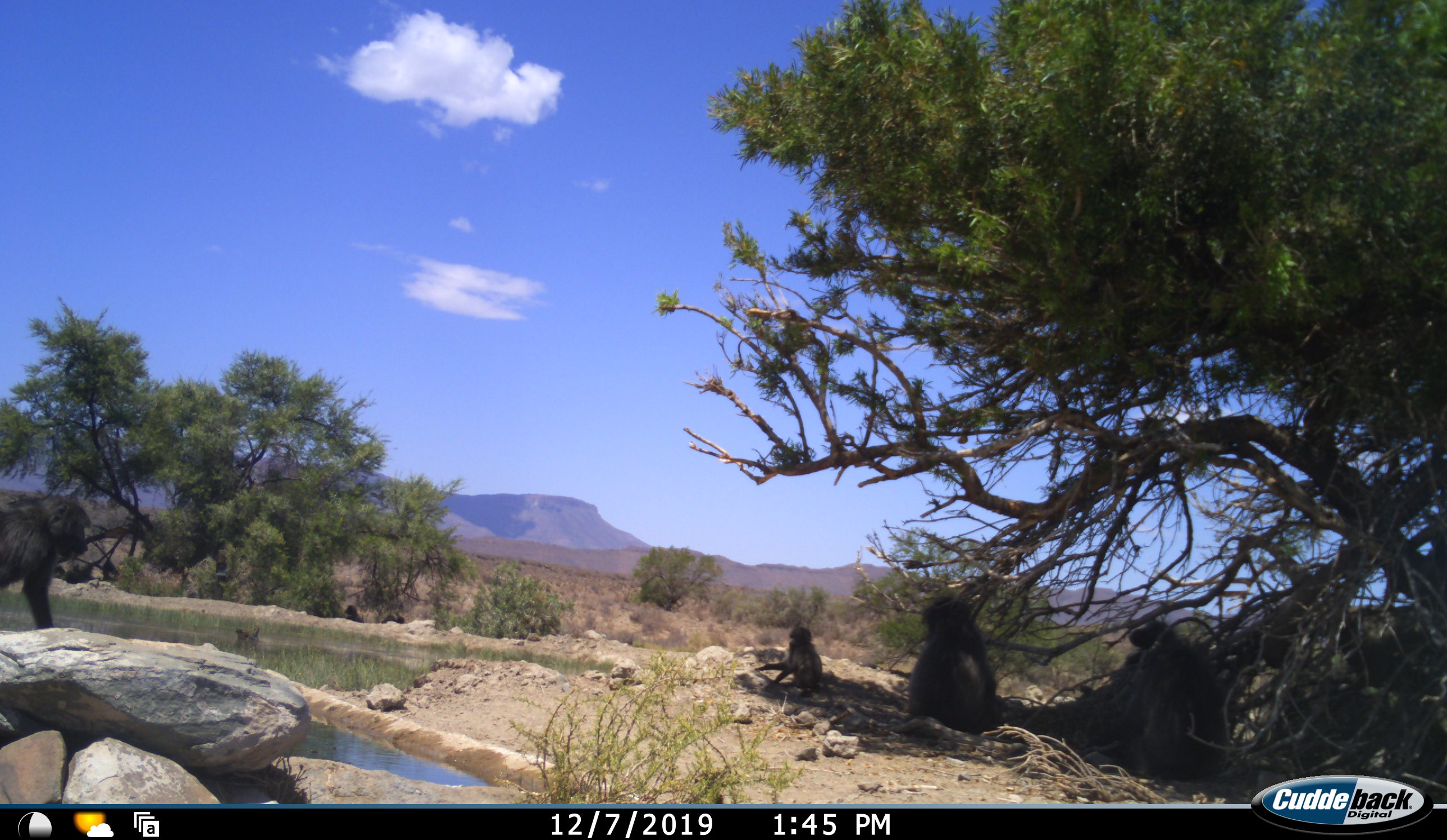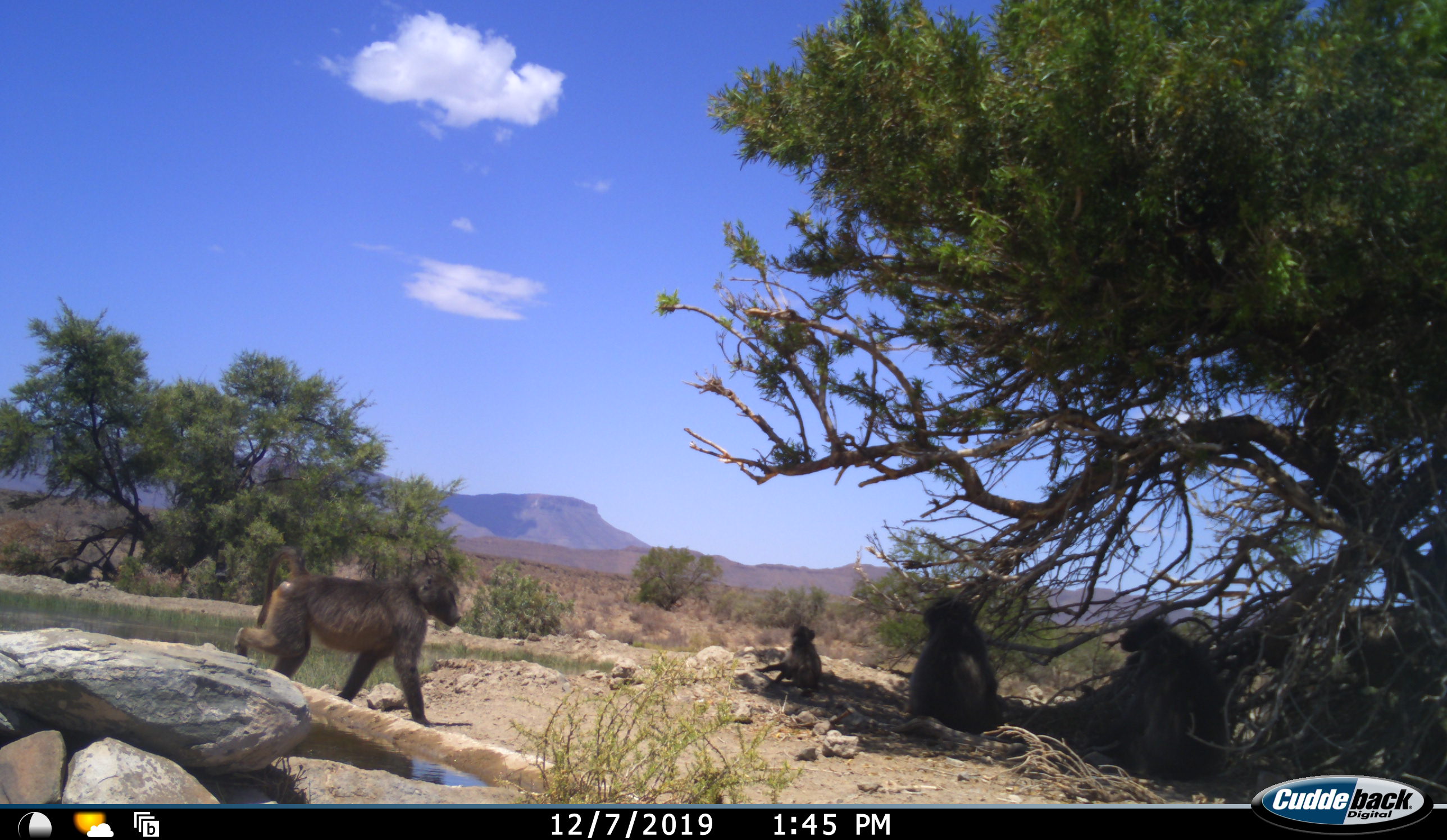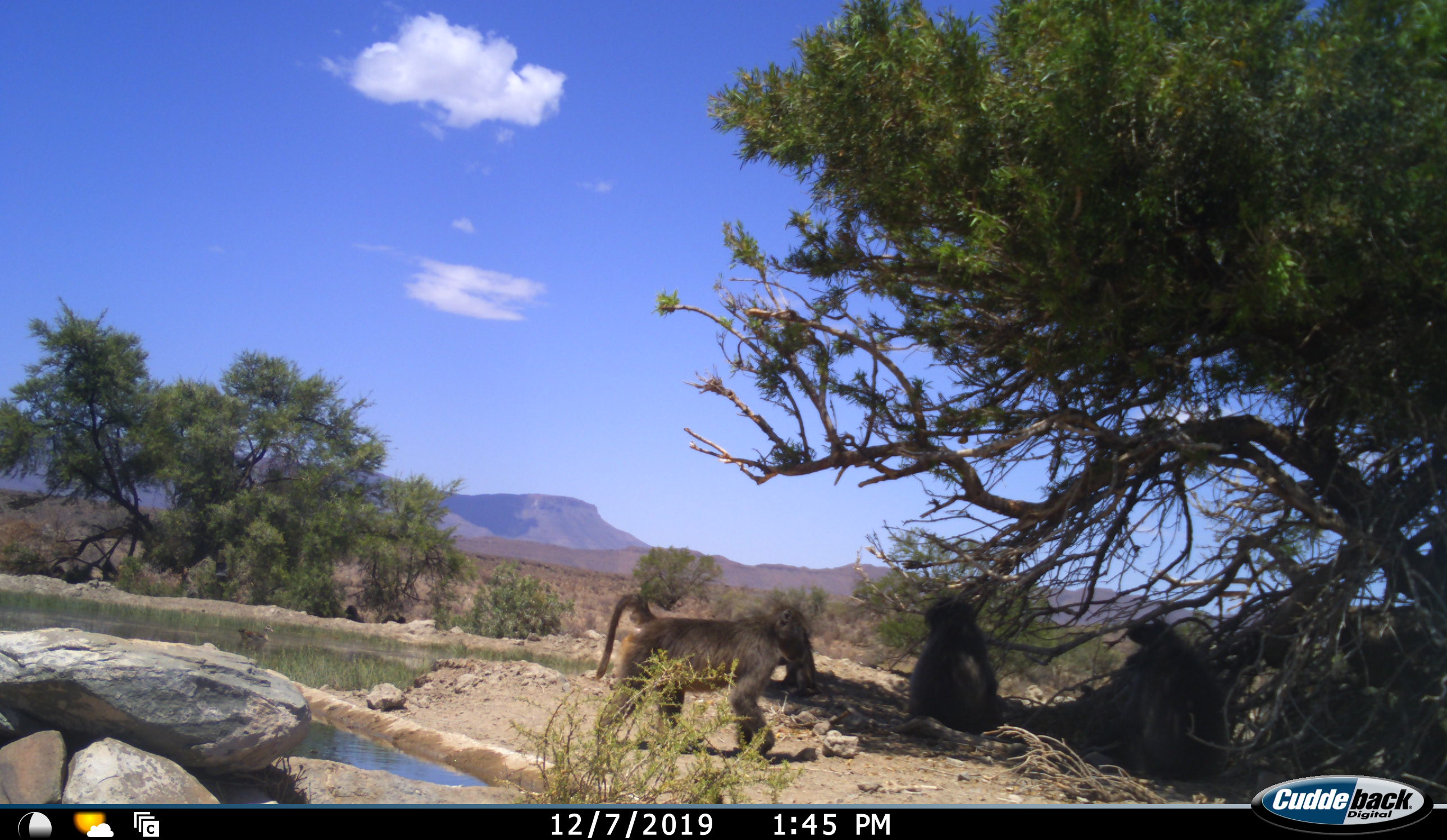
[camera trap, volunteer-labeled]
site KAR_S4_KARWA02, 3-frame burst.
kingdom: Animalia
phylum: Chordata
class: Mammalia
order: Primates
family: Cercopithecidae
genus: Papio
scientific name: Papio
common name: baboon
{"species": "baboon (Papio)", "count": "4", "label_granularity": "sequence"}